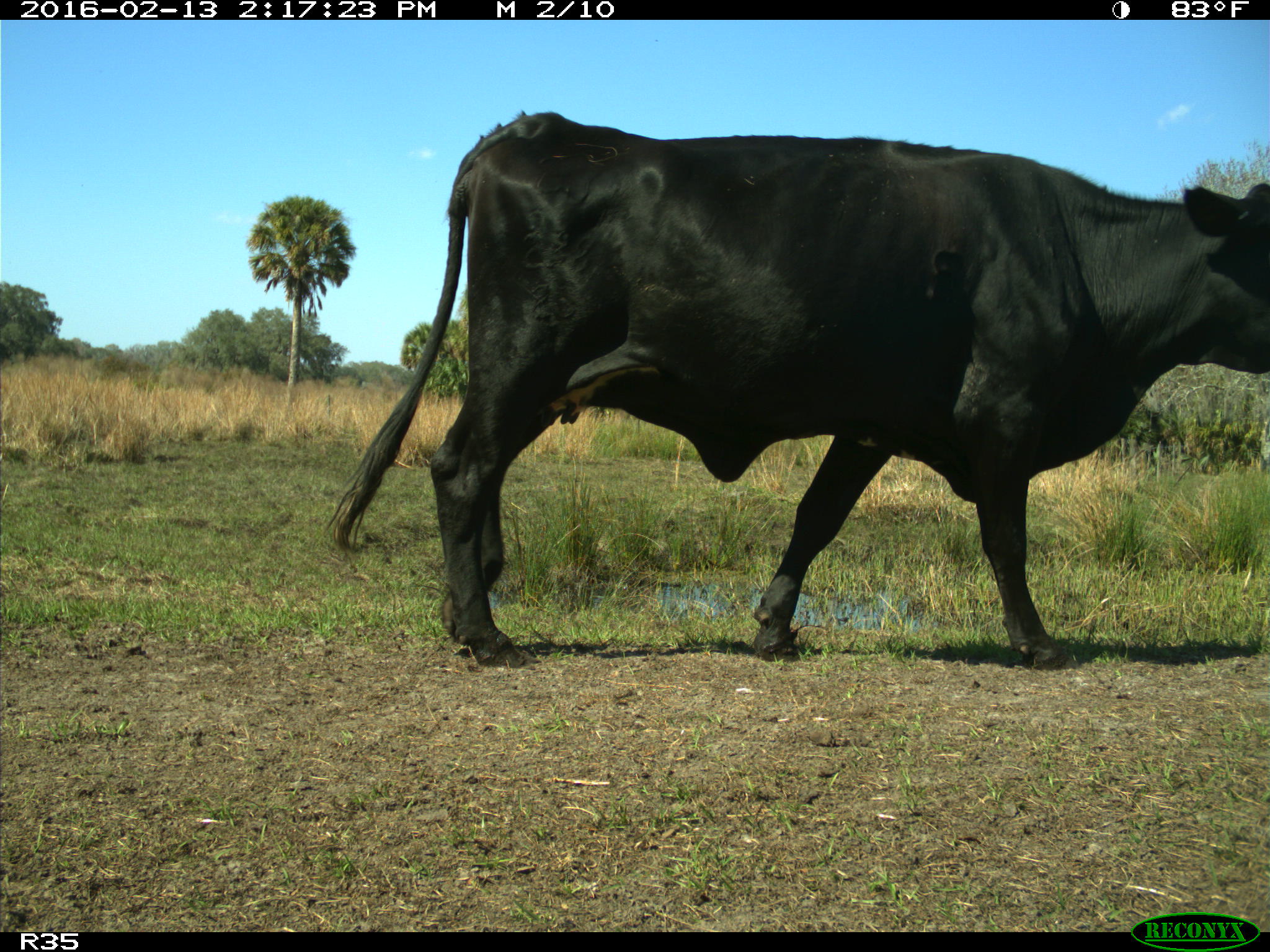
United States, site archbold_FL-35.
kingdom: Animalia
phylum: Chordata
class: Mammalia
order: Artiodactyla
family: Bovidae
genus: Bos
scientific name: Bos taurus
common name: domestic cow